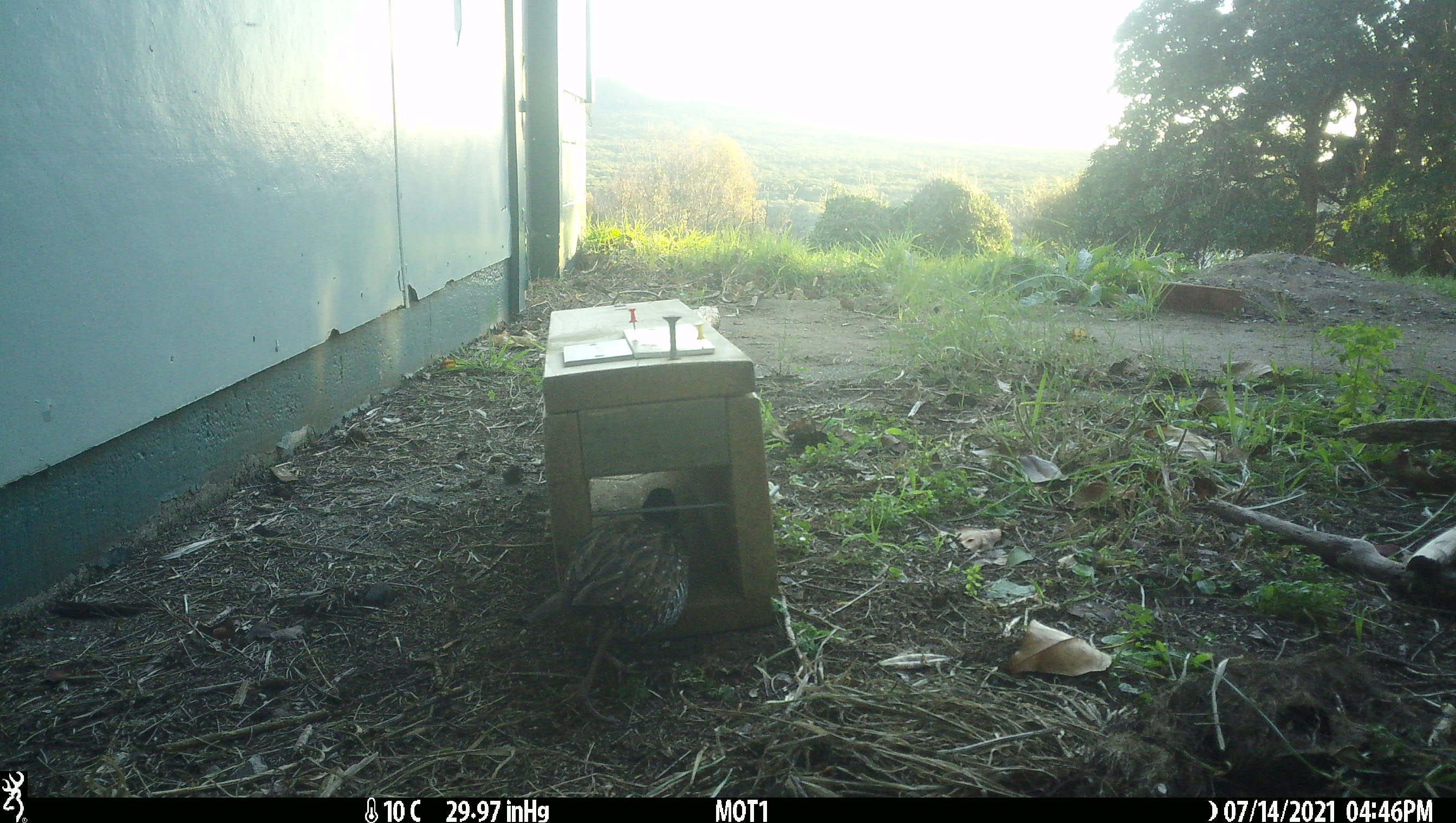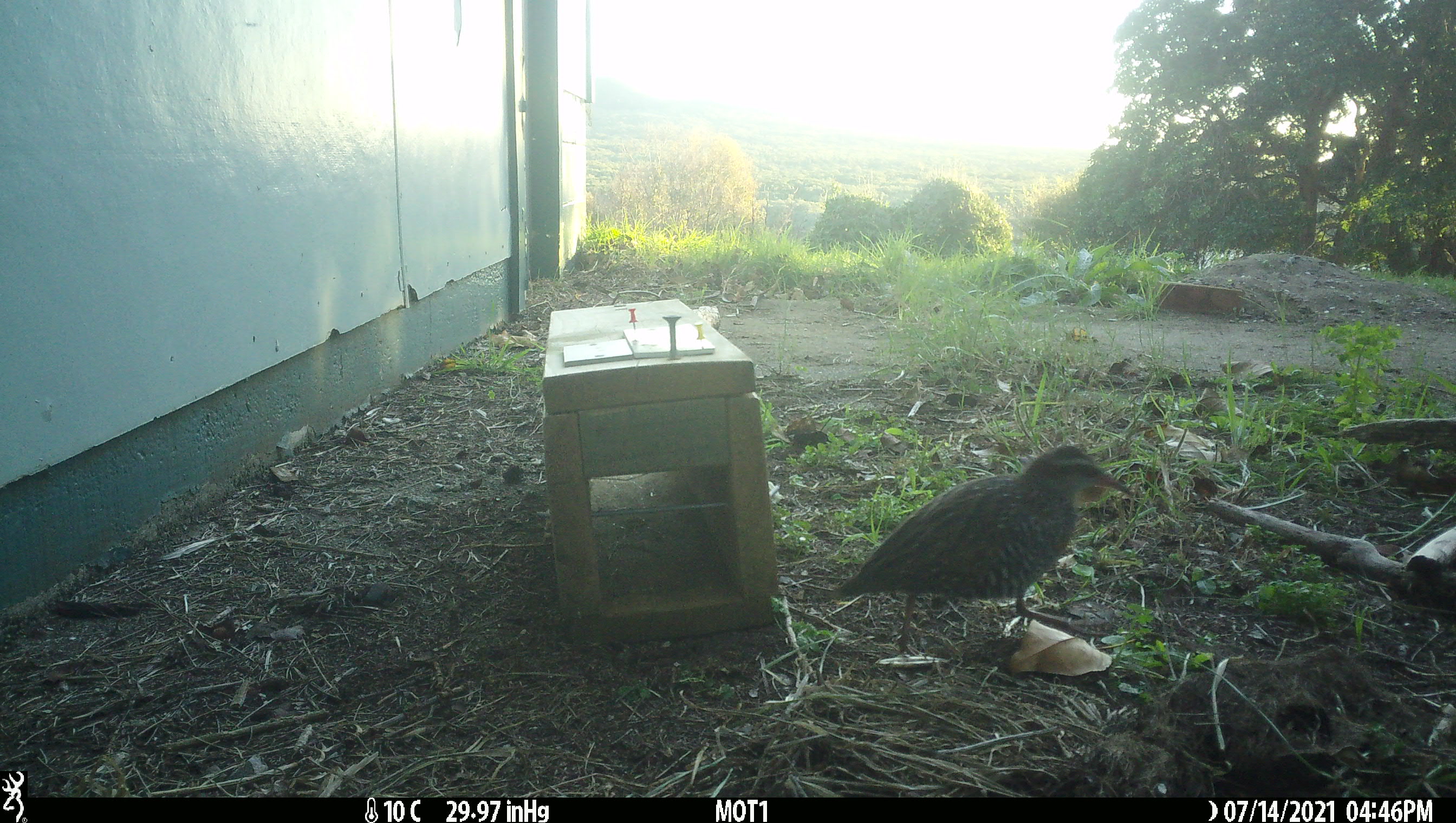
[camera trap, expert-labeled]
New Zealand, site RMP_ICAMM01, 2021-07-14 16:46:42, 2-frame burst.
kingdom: Animalia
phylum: Chordata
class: Aves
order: Gruiformes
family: Rallidae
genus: Gallirallus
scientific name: Gallirallus philippensis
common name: buff-banded rail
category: banded rail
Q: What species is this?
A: Banded rail (buff-banded rail) (Gallirallus philippensis).